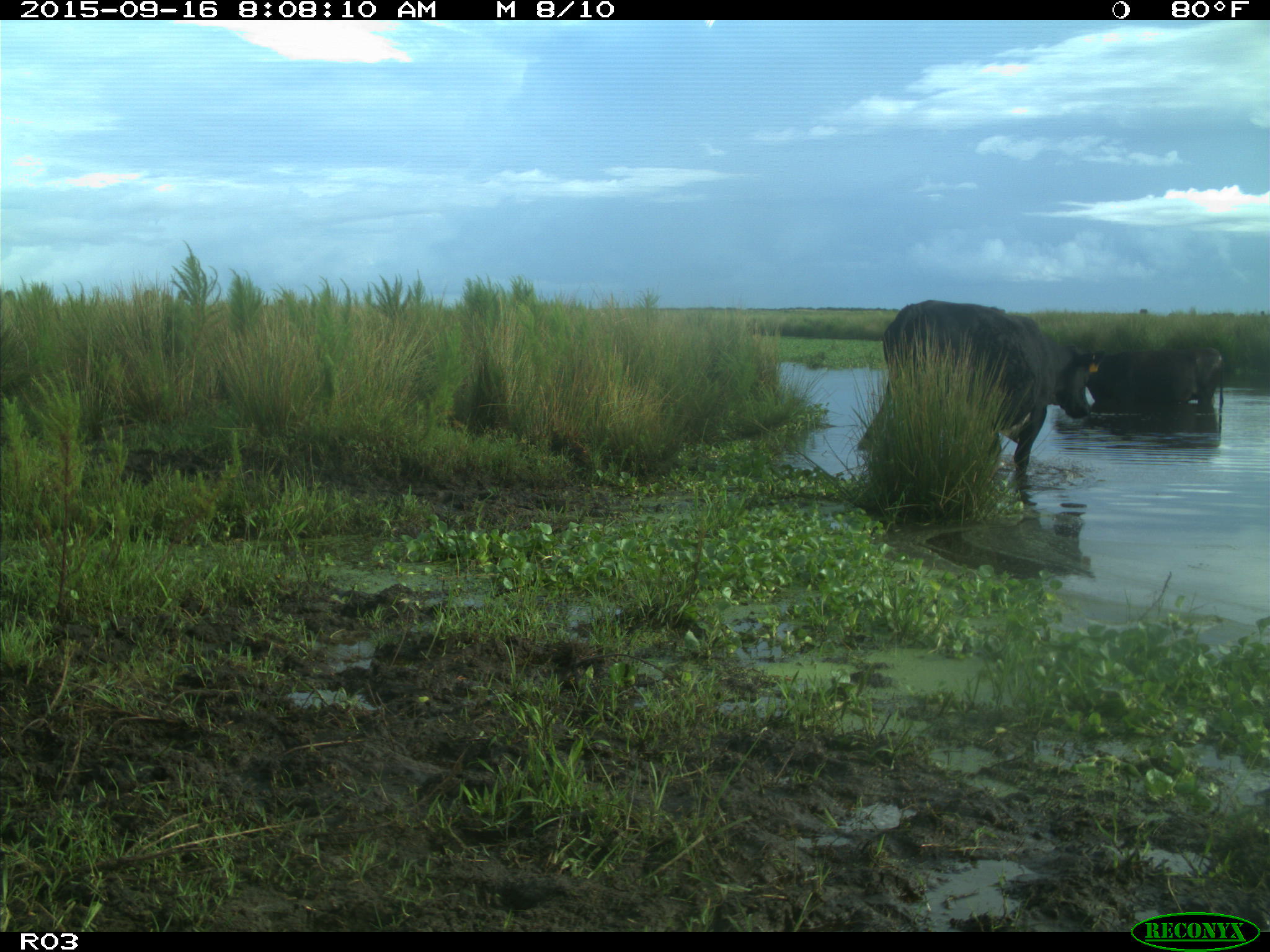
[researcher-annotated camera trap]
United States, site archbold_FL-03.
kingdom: Animalia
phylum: Chordata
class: Mammalia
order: Artiodactyla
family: Bovidae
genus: Bos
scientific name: Bos taurus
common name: domestic cow